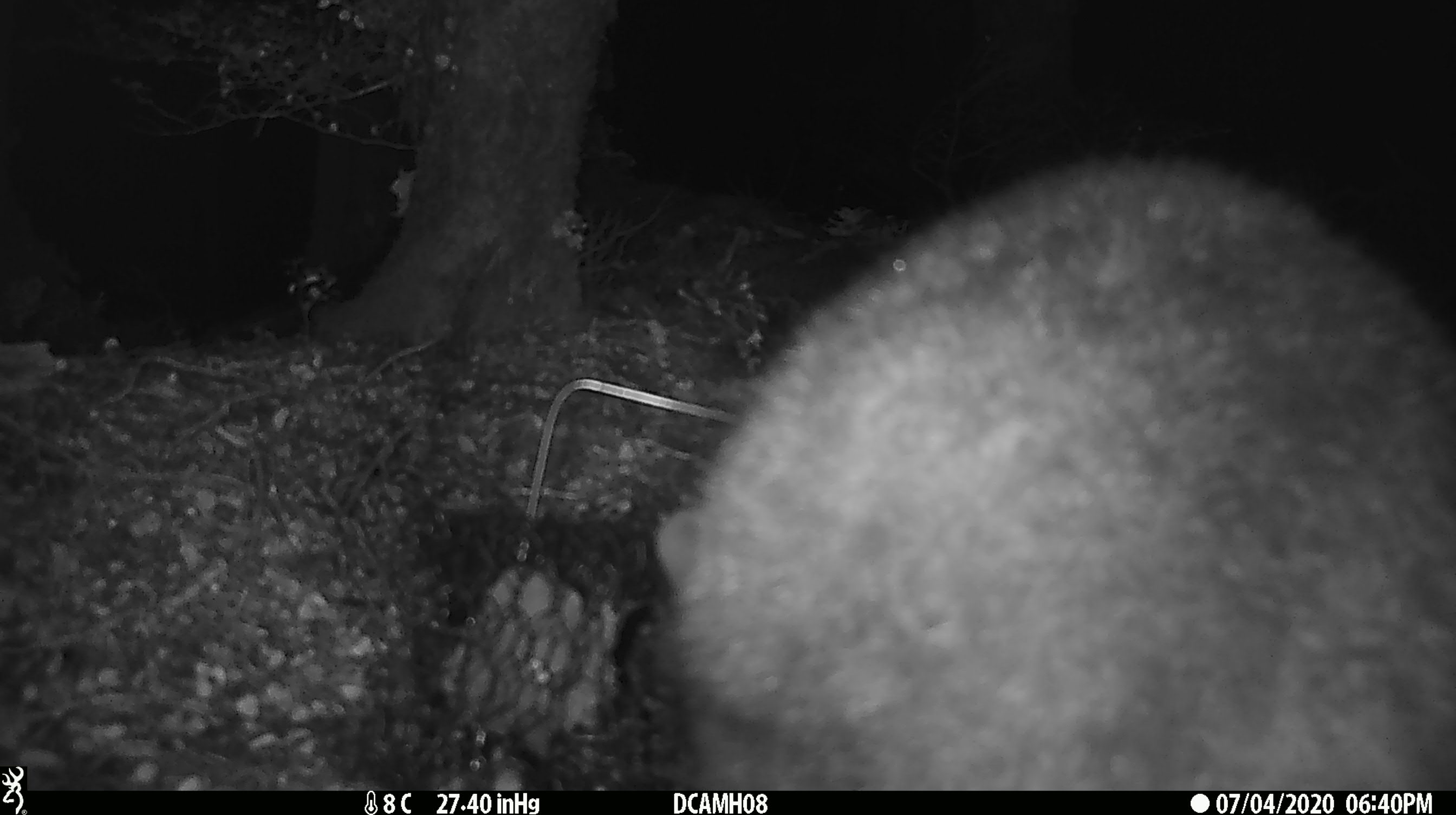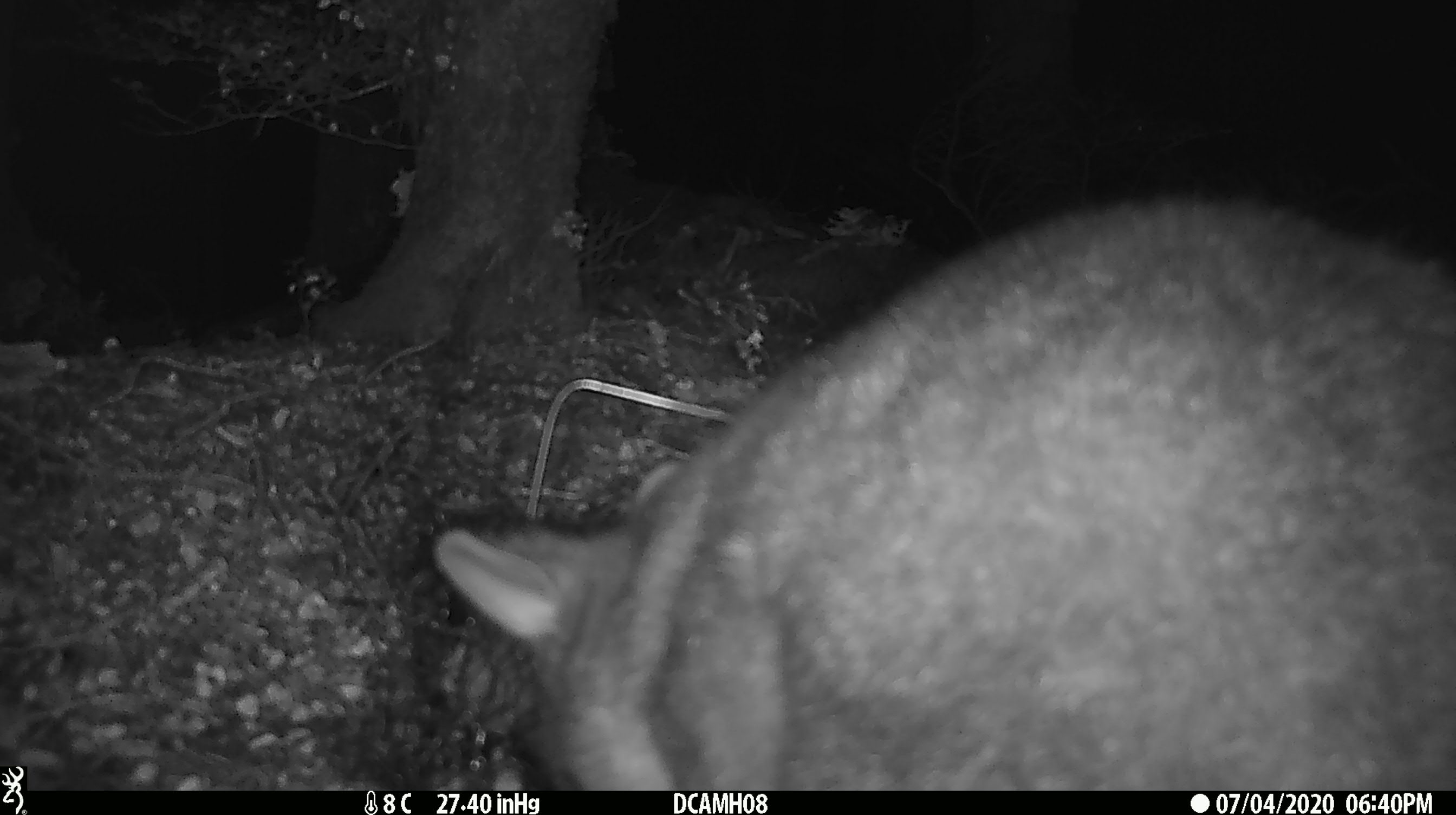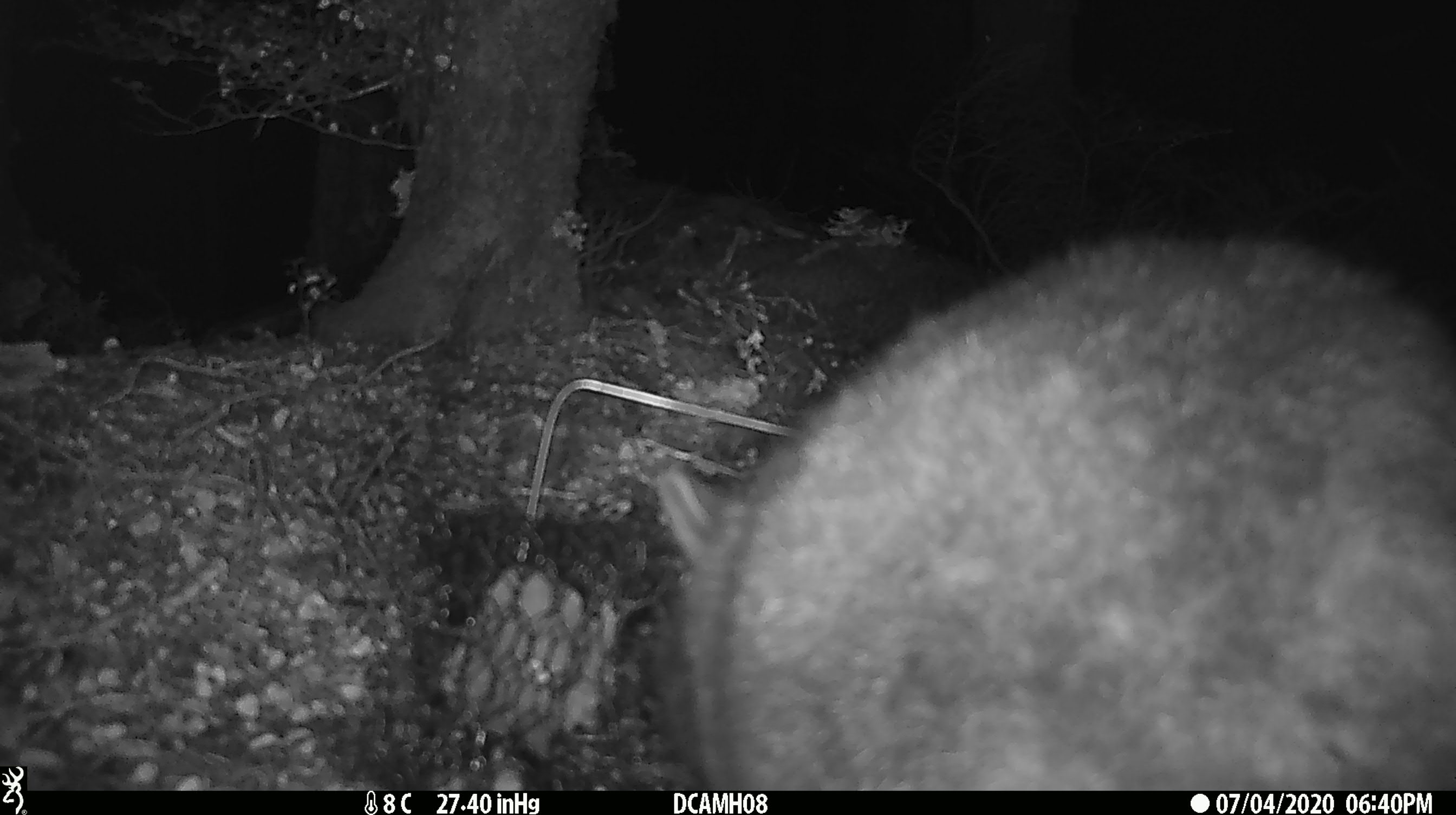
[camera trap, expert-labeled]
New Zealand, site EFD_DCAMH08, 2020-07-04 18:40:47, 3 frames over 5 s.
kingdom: Animalia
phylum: Chordata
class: Mammalia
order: Diprotodontia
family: Phalangeridae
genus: Trichosurus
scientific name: Trichosurus vulpecula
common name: common brushtail possum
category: possum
Possum (common brushtail possum) (Trichosurus vulpecula).